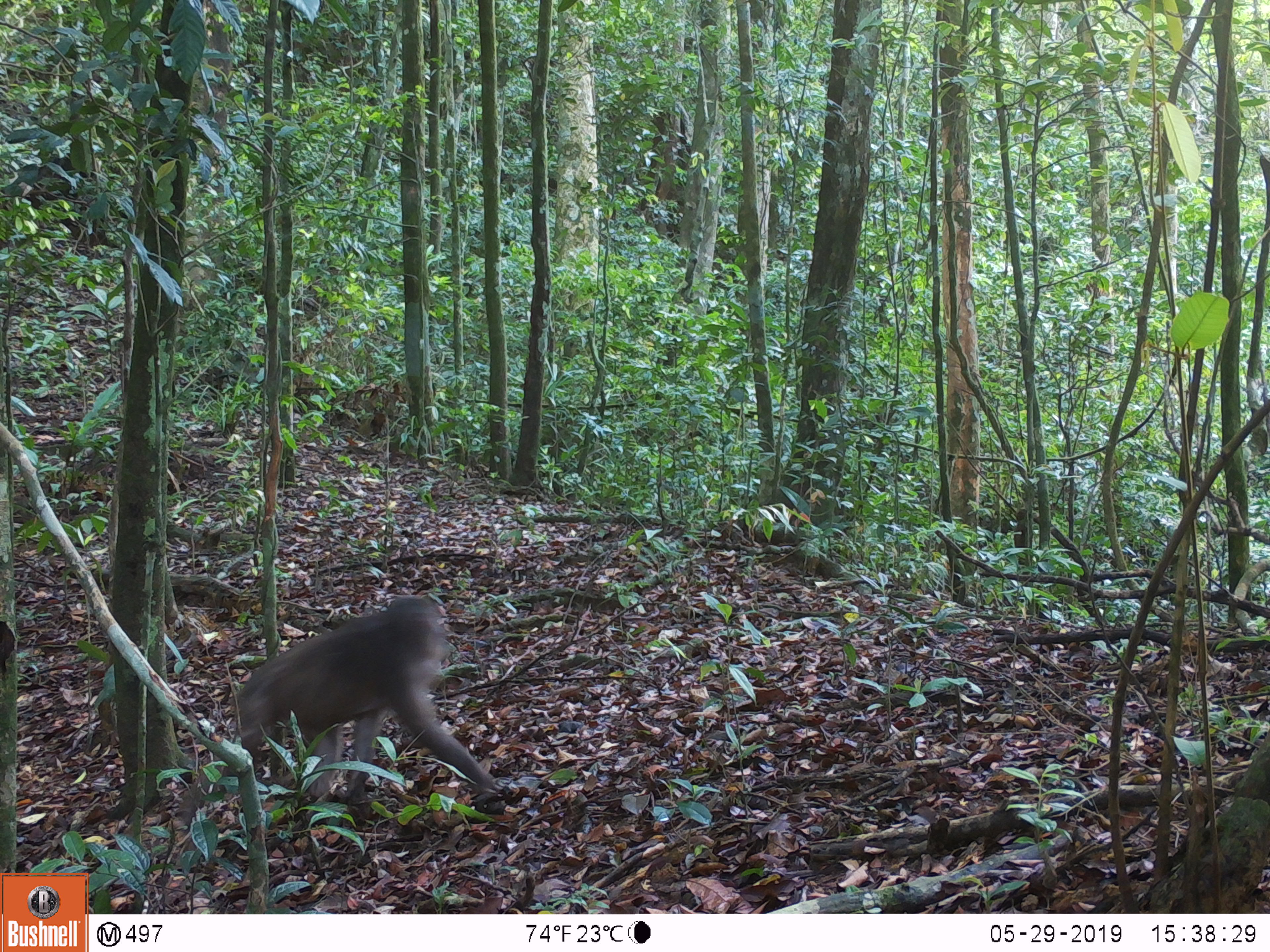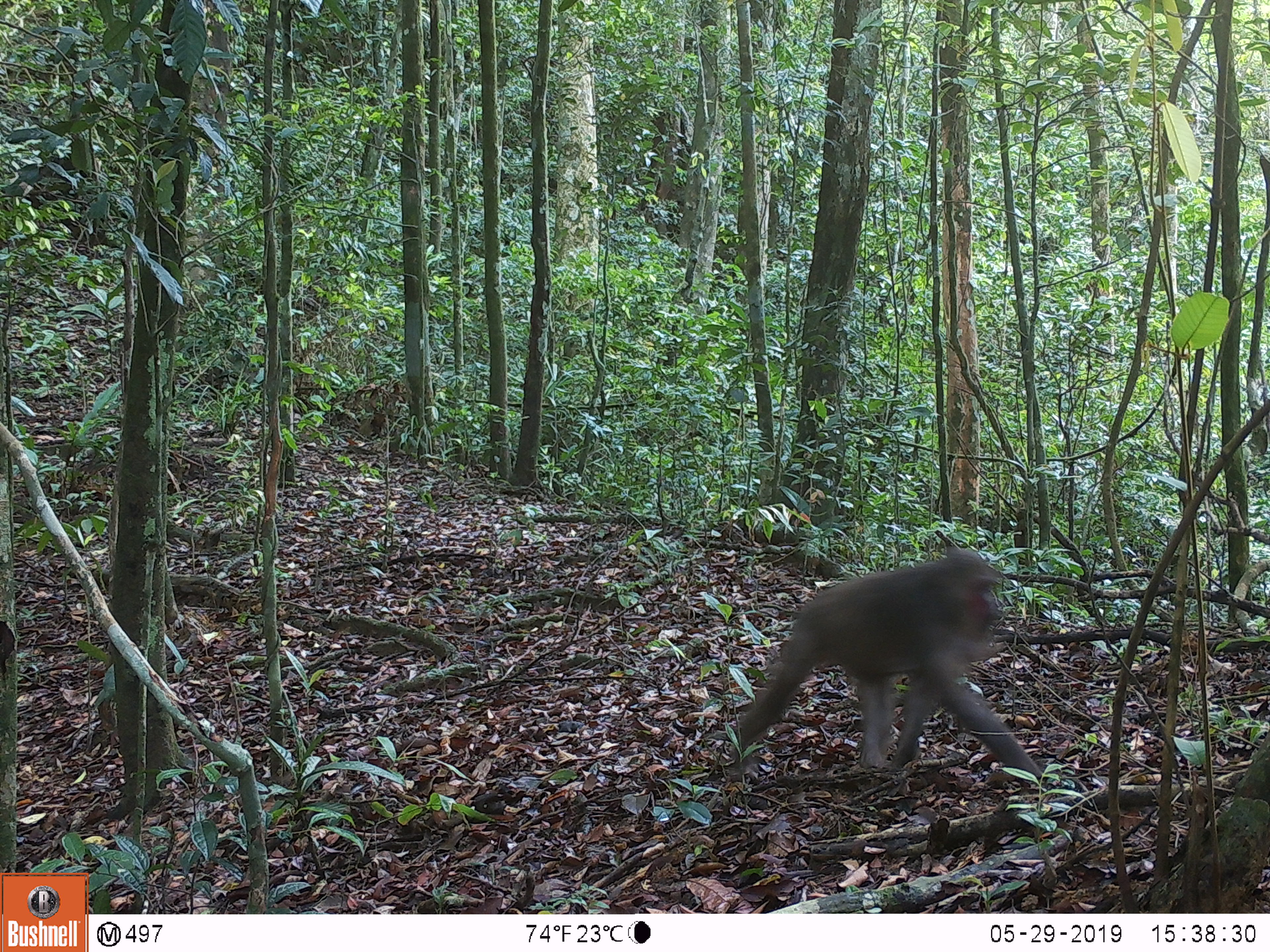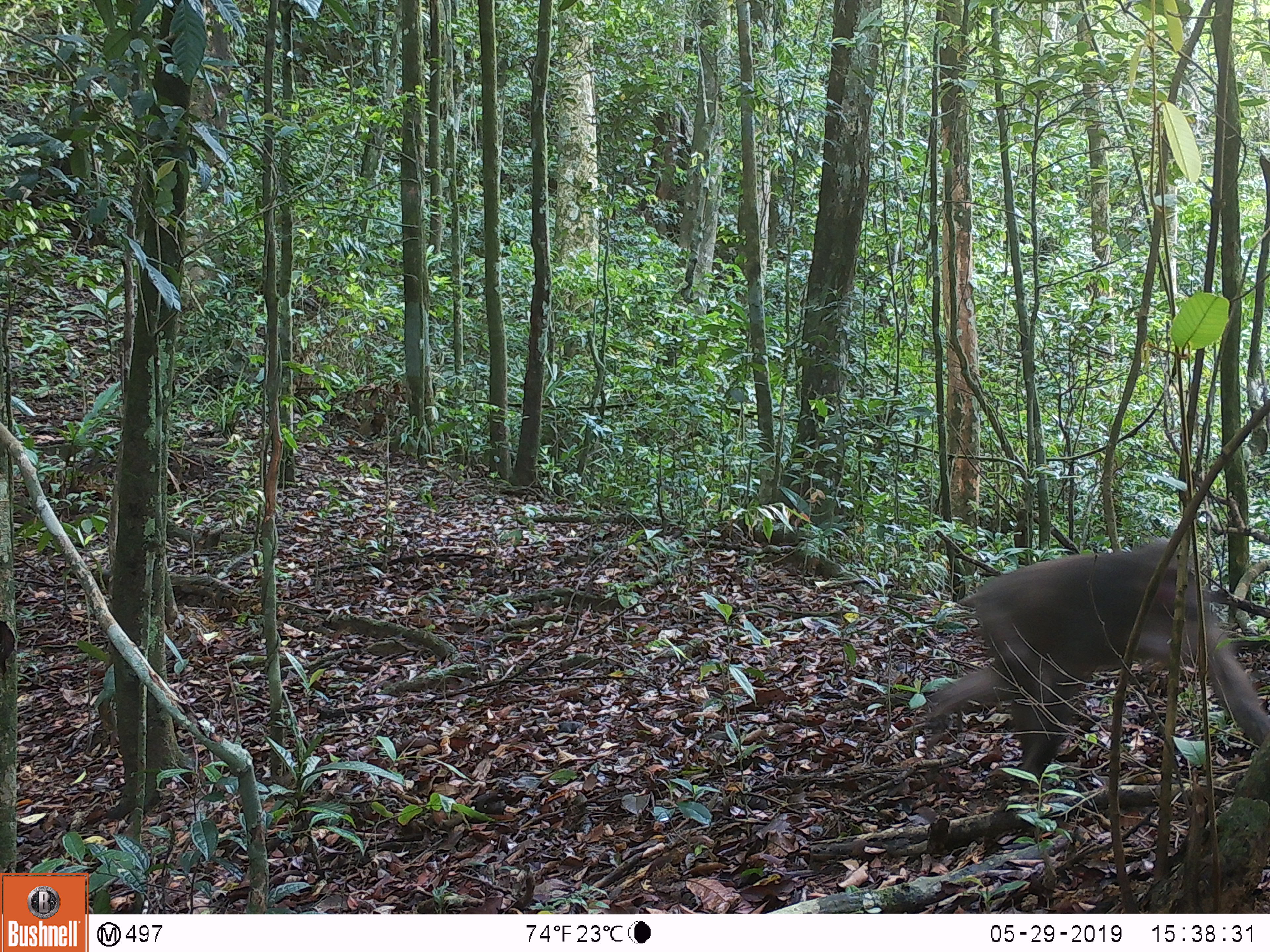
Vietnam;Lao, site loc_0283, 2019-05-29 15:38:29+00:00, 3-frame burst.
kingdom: Animalia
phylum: Chordata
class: Mammalia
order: Primates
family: Cercopithecidae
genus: Macaca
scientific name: Macaca arctoides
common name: stump-tailed macaque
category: stump tailed macaque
Stump tailed macaque (stump-tailed macaque) (Macaca arctoides). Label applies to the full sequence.